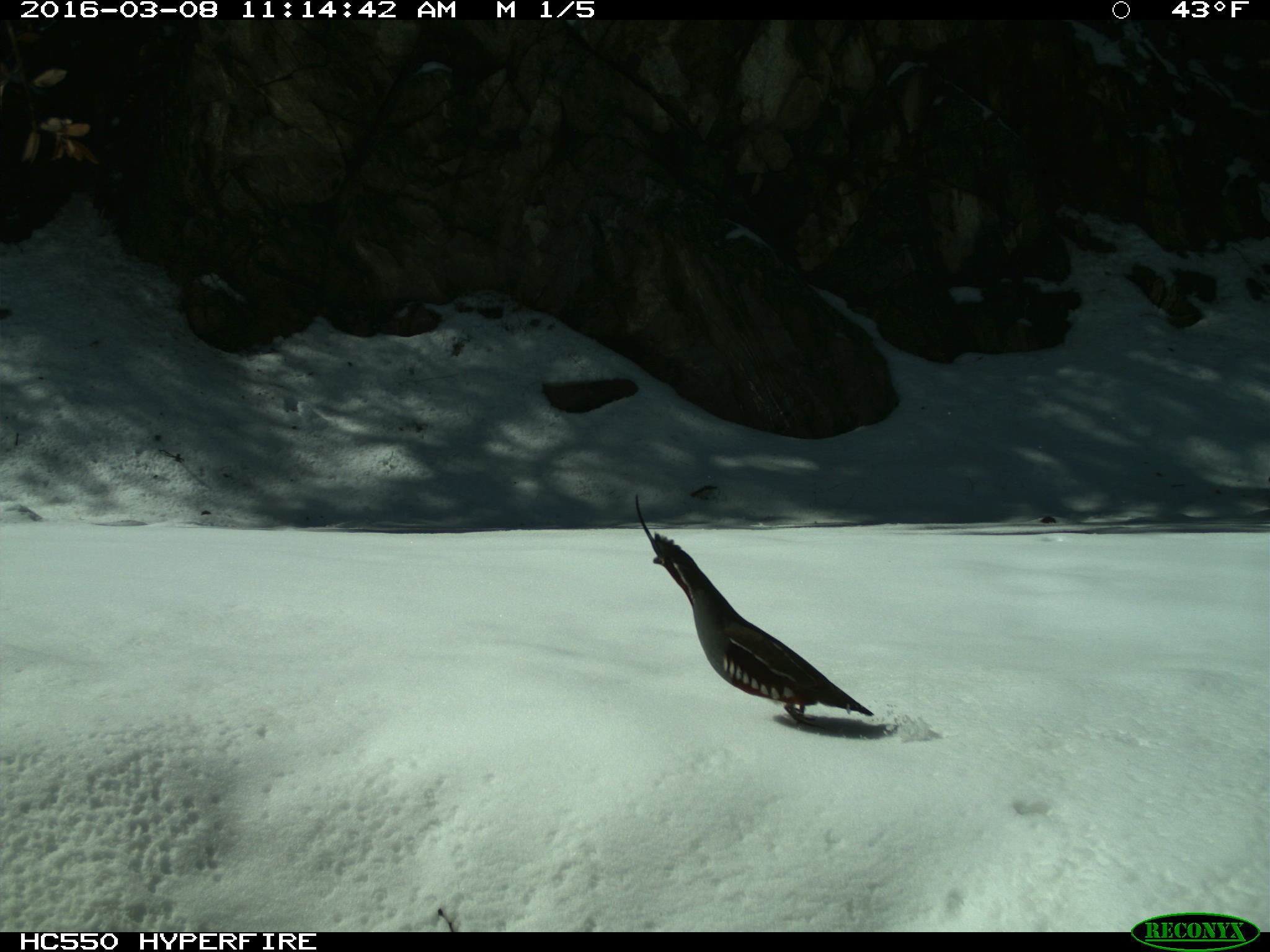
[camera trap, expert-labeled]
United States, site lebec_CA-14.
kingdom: Animalia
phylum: Chordata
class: Aves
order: Galliformes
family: Odontophoridae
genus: Callipepla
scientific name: Callipepla californica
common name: california quail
Callipepla californica (california quail).